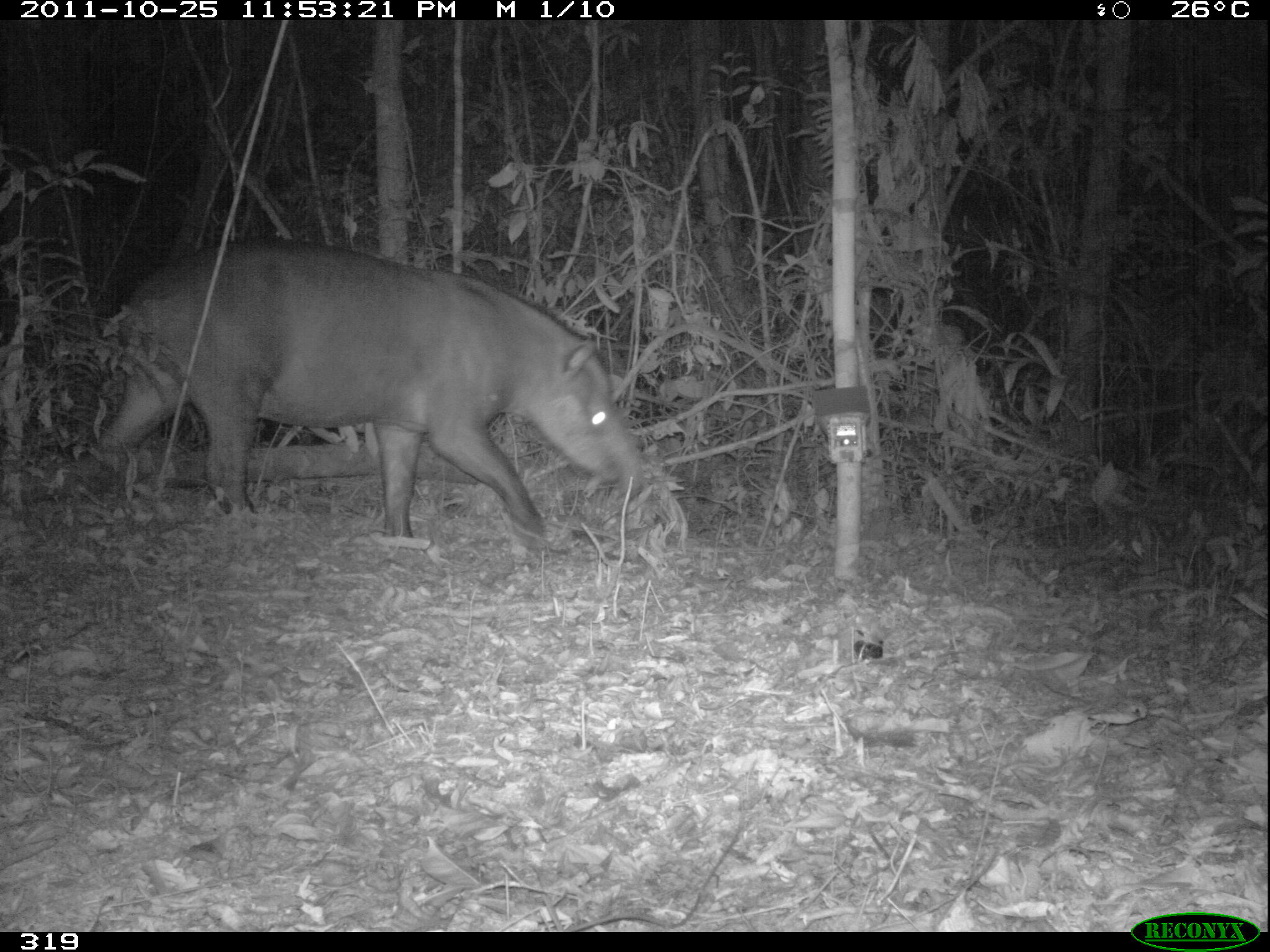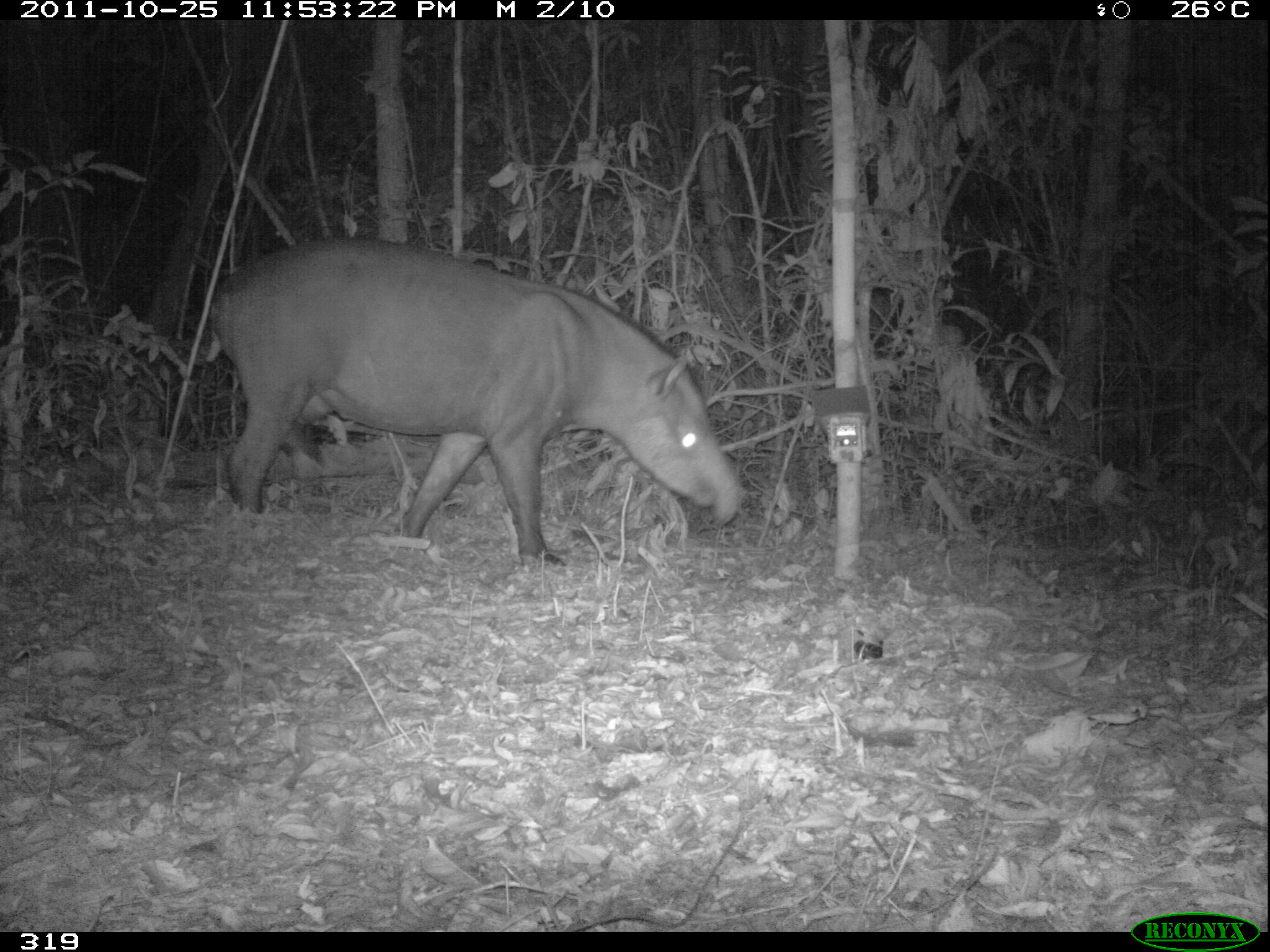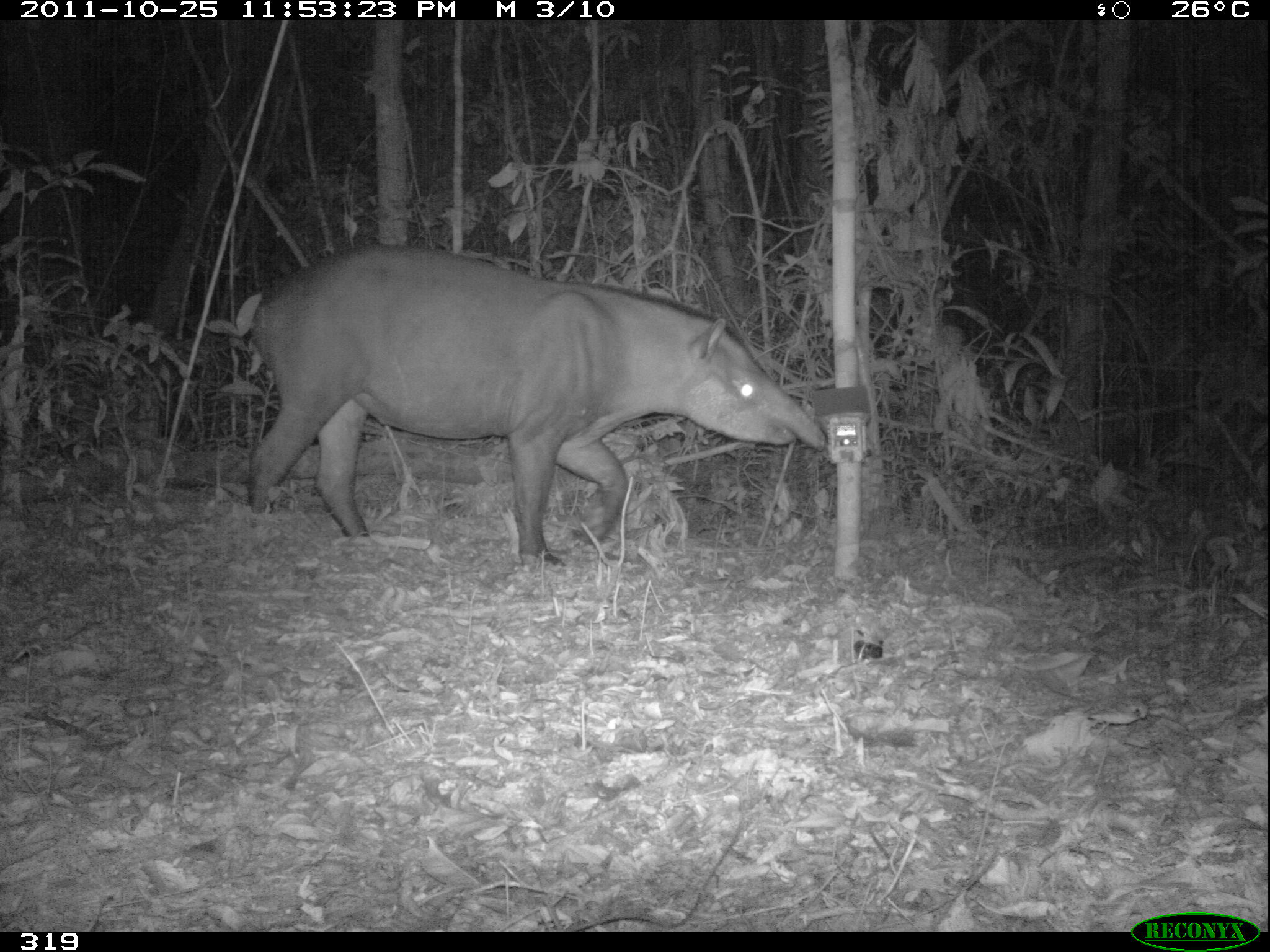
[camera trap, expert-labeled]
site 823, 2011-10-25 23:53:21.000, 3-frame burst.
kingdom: Animalia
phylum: Chordata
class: Mammalia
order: Perissodactyla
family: Tapiridae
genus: Tapirus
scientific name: Tapirus terrestris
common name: south american tapir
Tapirus terrestris (south american tapir).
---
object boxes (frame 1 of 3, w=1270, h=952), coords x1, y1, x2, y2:
tapirus terrestris: 90, 237, 645, 556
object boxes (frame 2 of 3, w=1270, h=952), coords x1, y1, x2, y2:
tapirus terrestris: 204, 238, 744, 567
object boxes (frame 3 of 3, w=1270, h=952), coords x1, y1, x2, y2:
tapirus terrestris: 244, 244, 824, 570